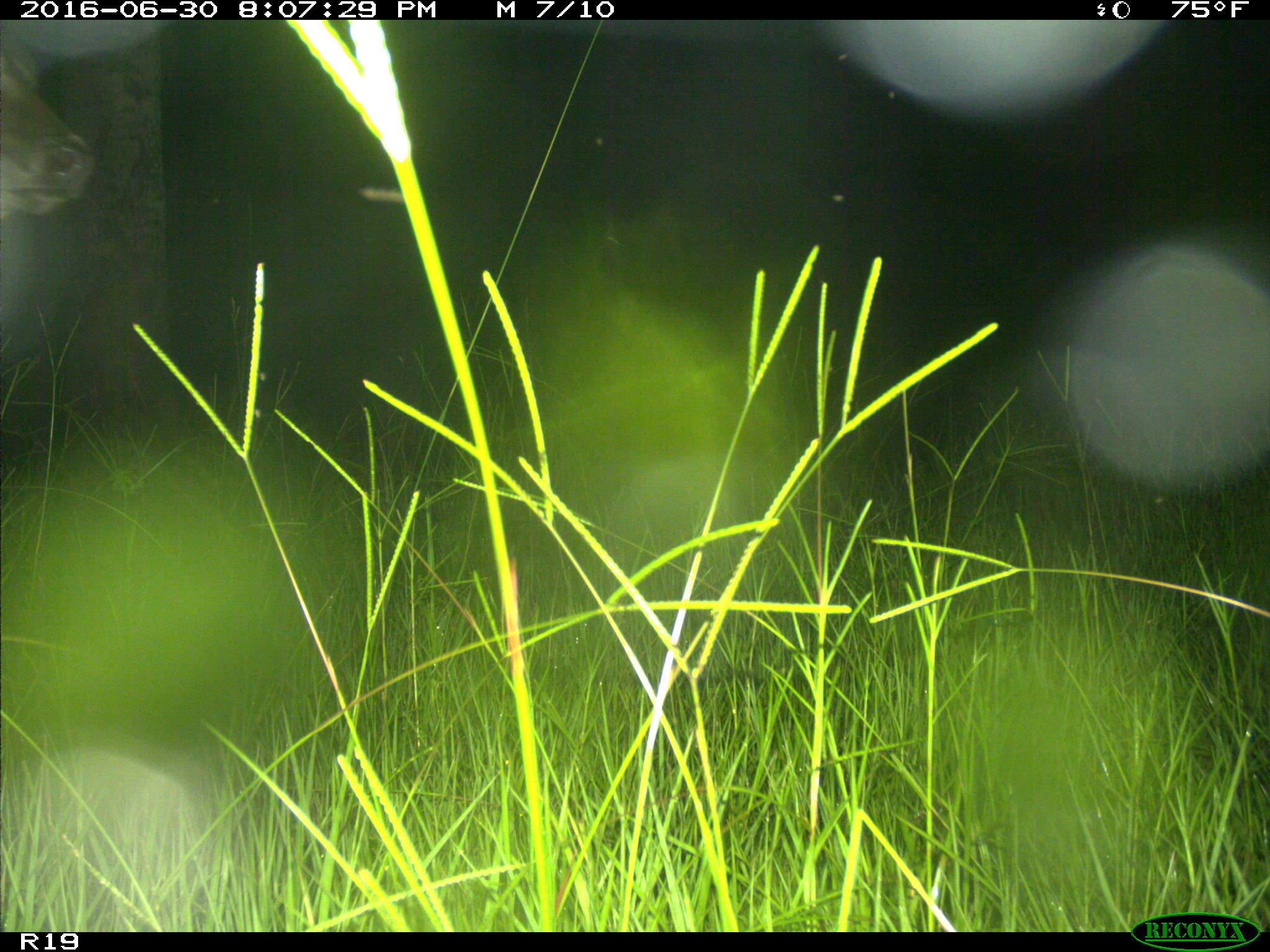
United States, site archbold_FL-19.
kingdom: Animalia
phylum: Chordata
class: Mammalia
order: Artiodactyla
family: Bovidae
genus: Bos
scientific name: Bos taurus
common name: domestic cow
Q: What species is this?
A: Bos taurus (domestic cow).